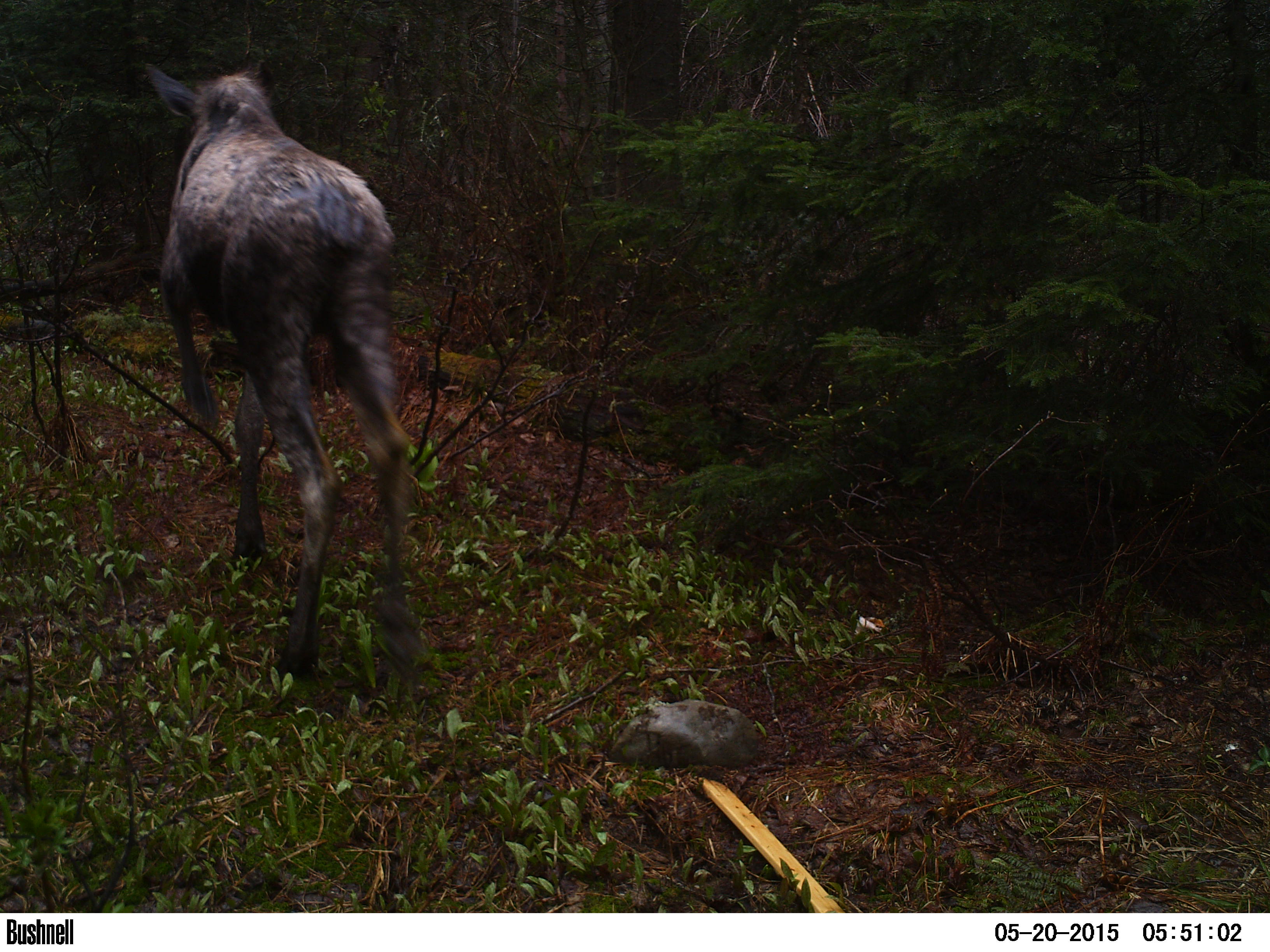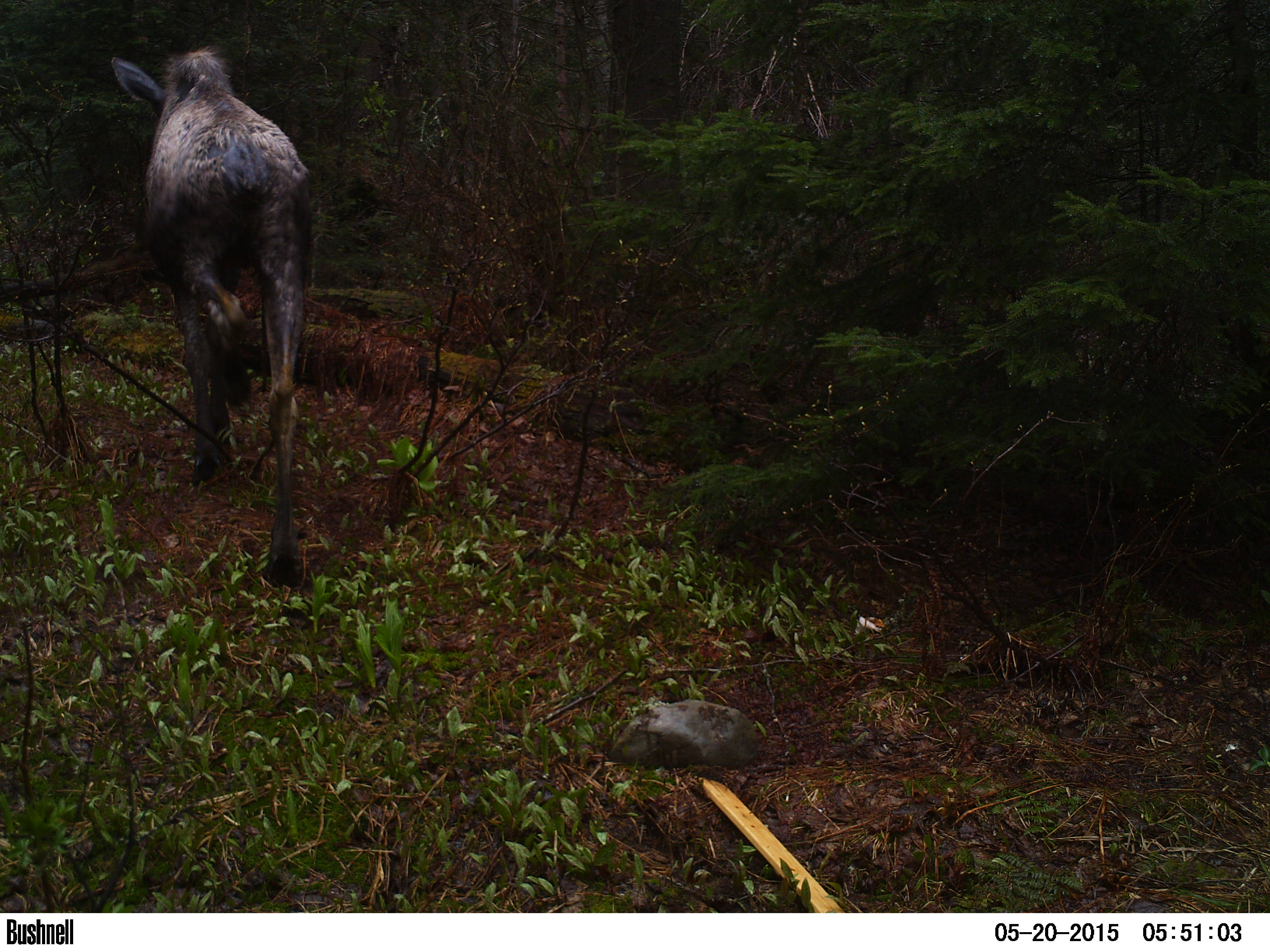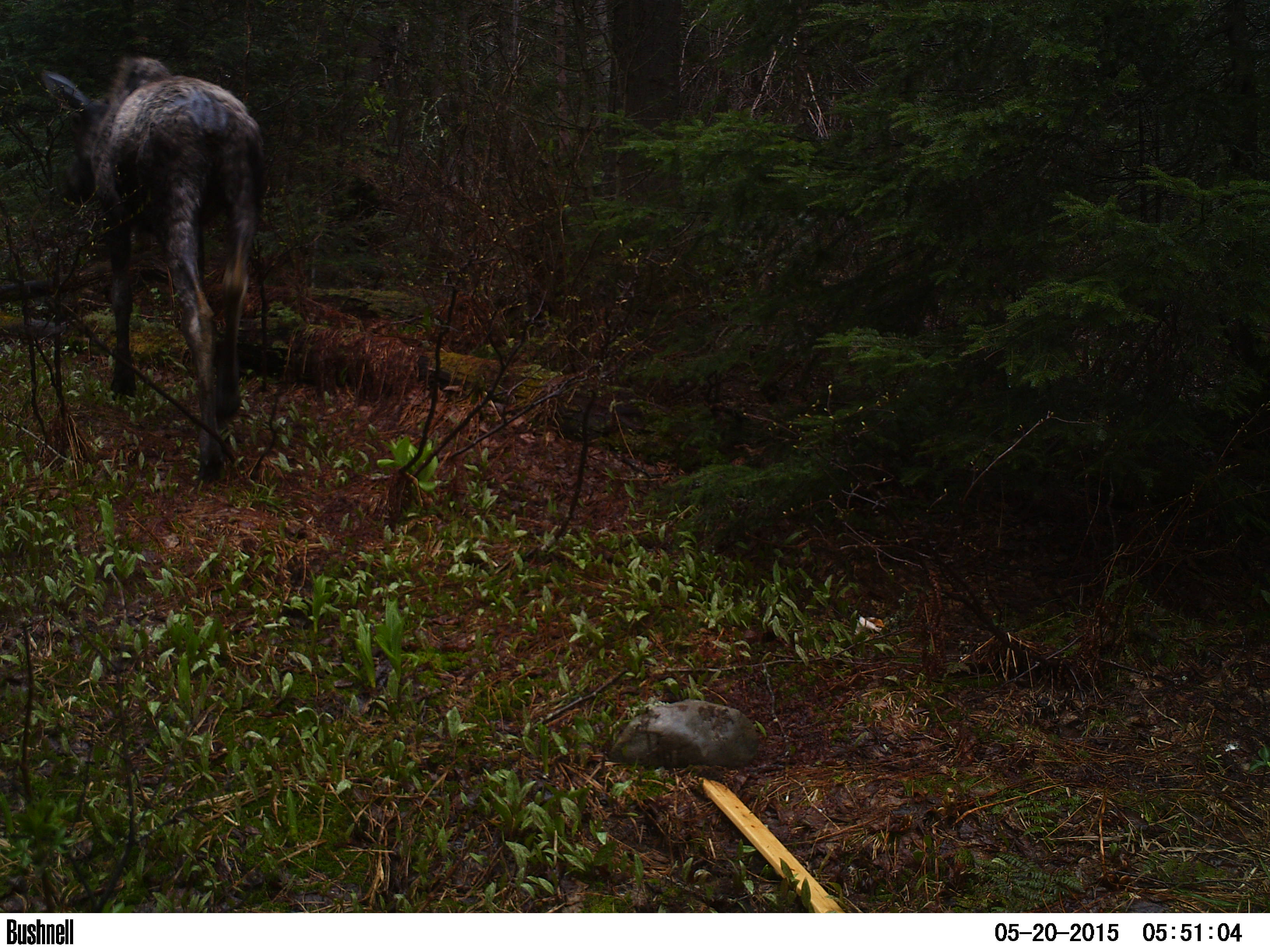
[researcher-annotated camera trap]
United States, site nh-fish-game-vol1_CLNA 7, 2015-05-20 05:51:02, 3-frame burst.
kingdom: Animalia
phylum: Chordata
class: Mammalia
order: Artiodactyla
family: Cervidae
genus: Alces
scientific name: Alces alces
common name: moose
Moose (Alces alces).